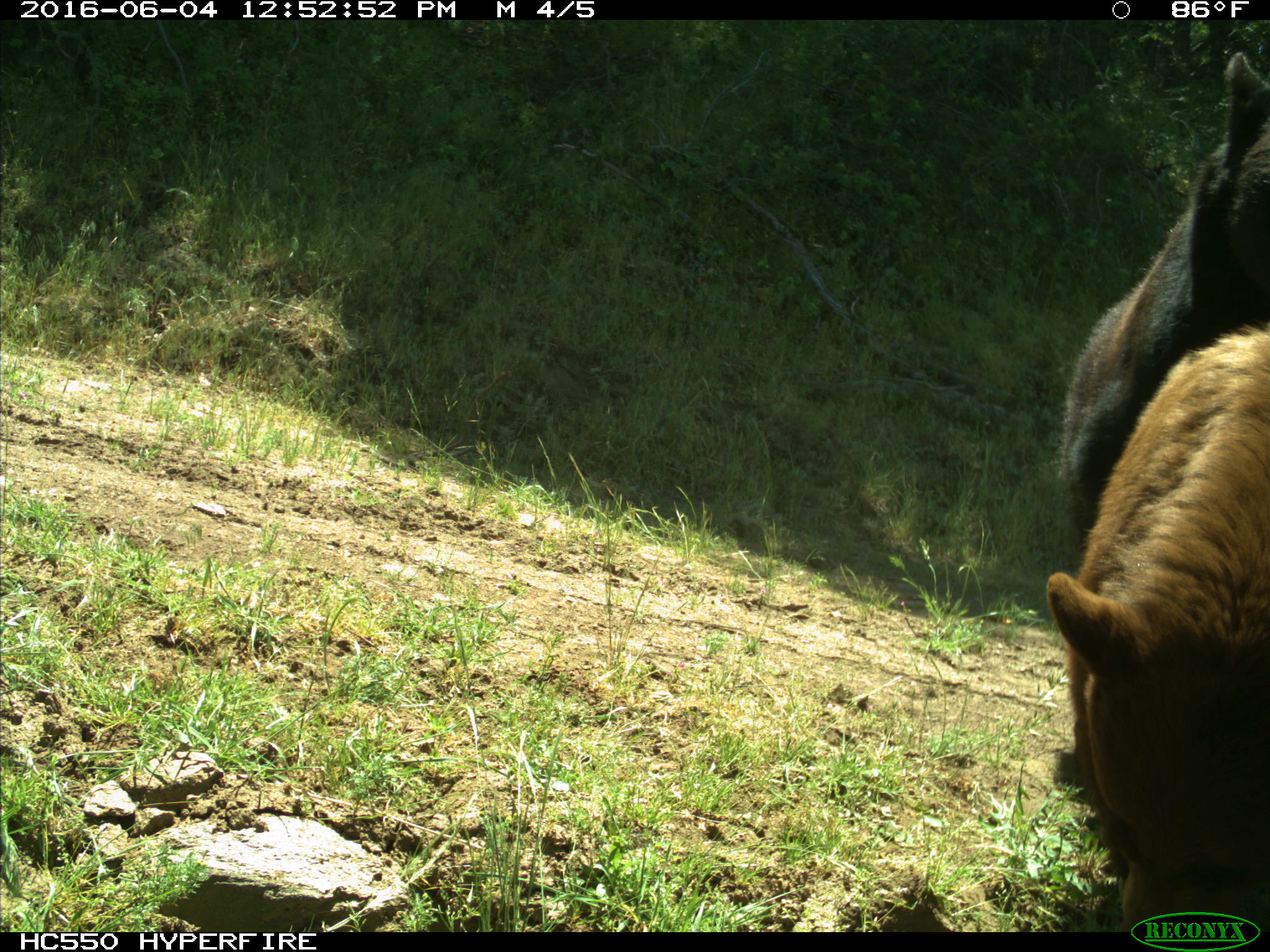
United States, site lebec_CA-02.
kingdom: Animalia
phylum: Chordata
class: Mammalia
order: Carnivora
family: Ursidae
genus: Ursus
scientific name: Ursus americanus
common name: american black bear